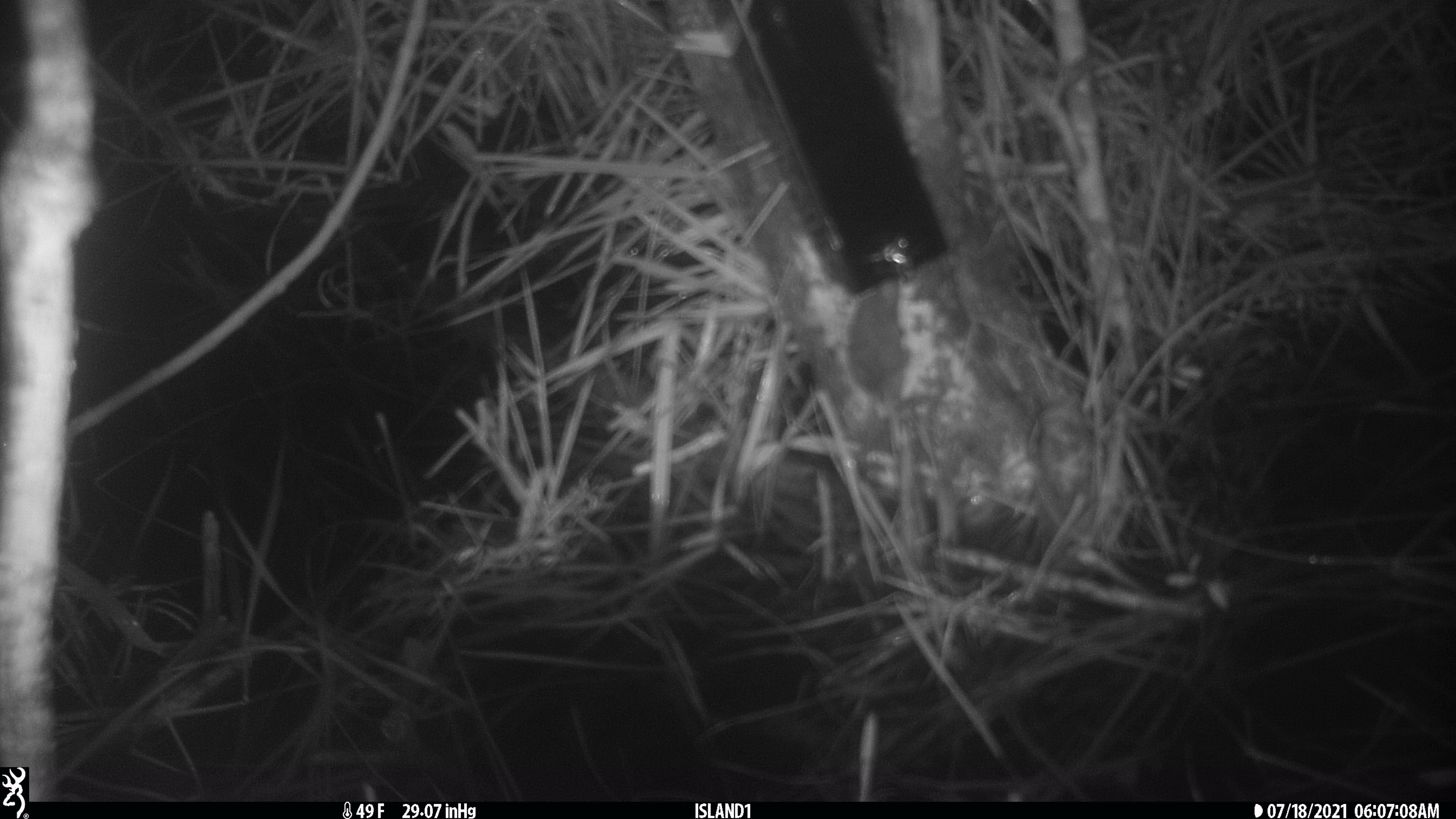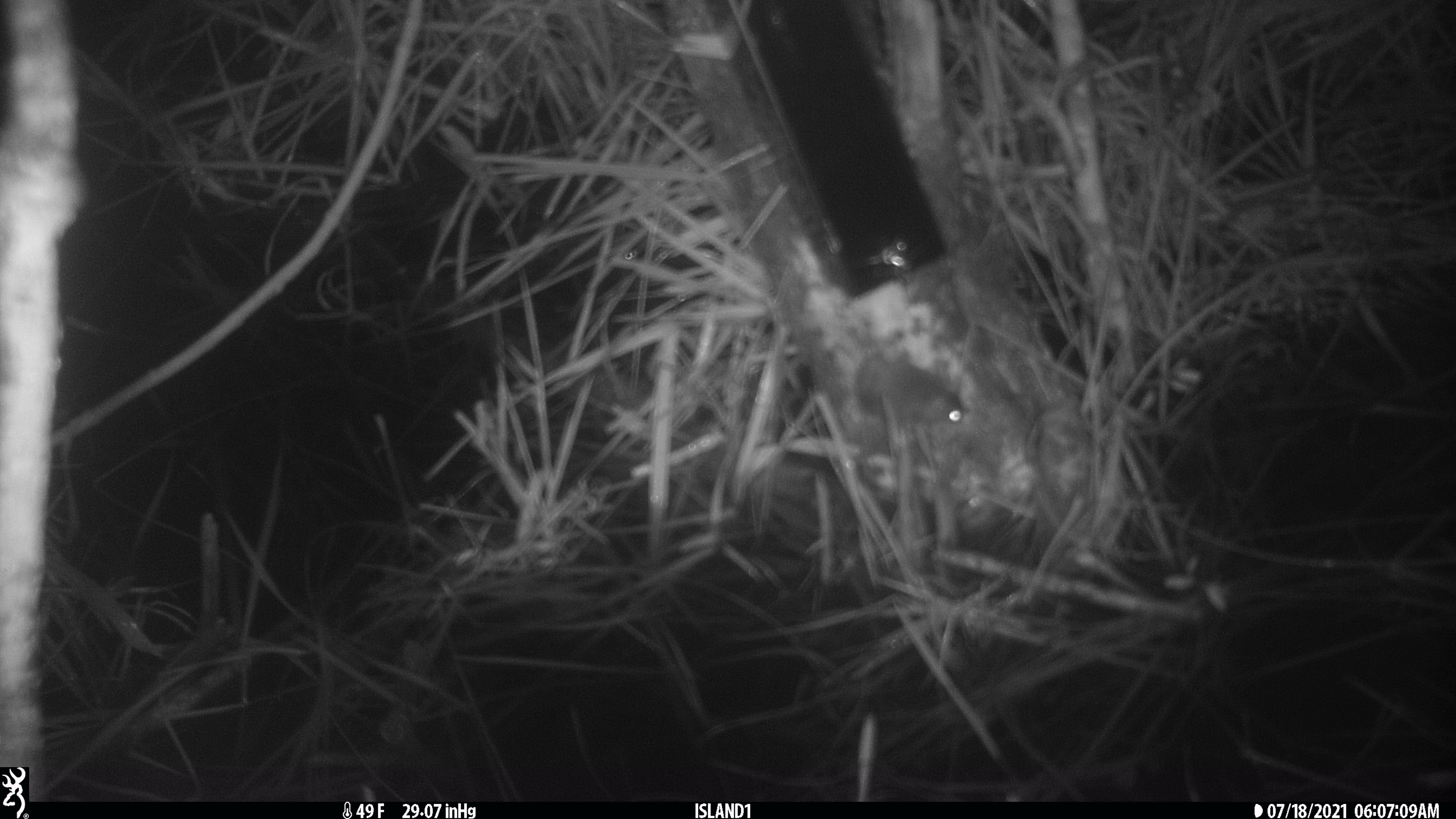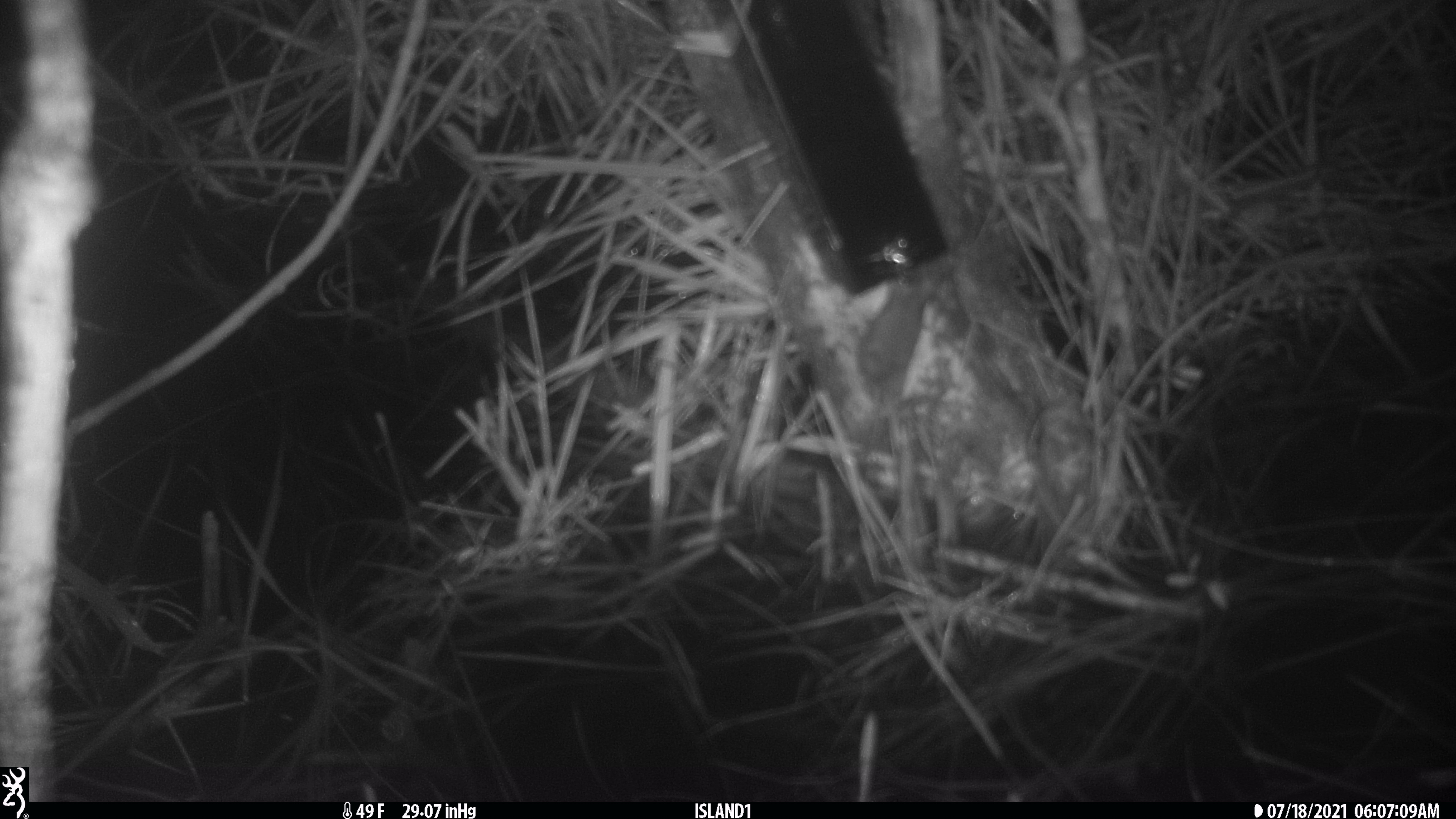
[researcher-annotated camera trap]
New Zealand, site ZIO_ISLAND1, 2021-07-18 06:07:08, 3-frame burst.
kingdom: Animalia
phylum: Chordata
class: Mammalia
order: Rodentia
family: Muridae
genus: Mus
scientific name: Mus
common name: mouse